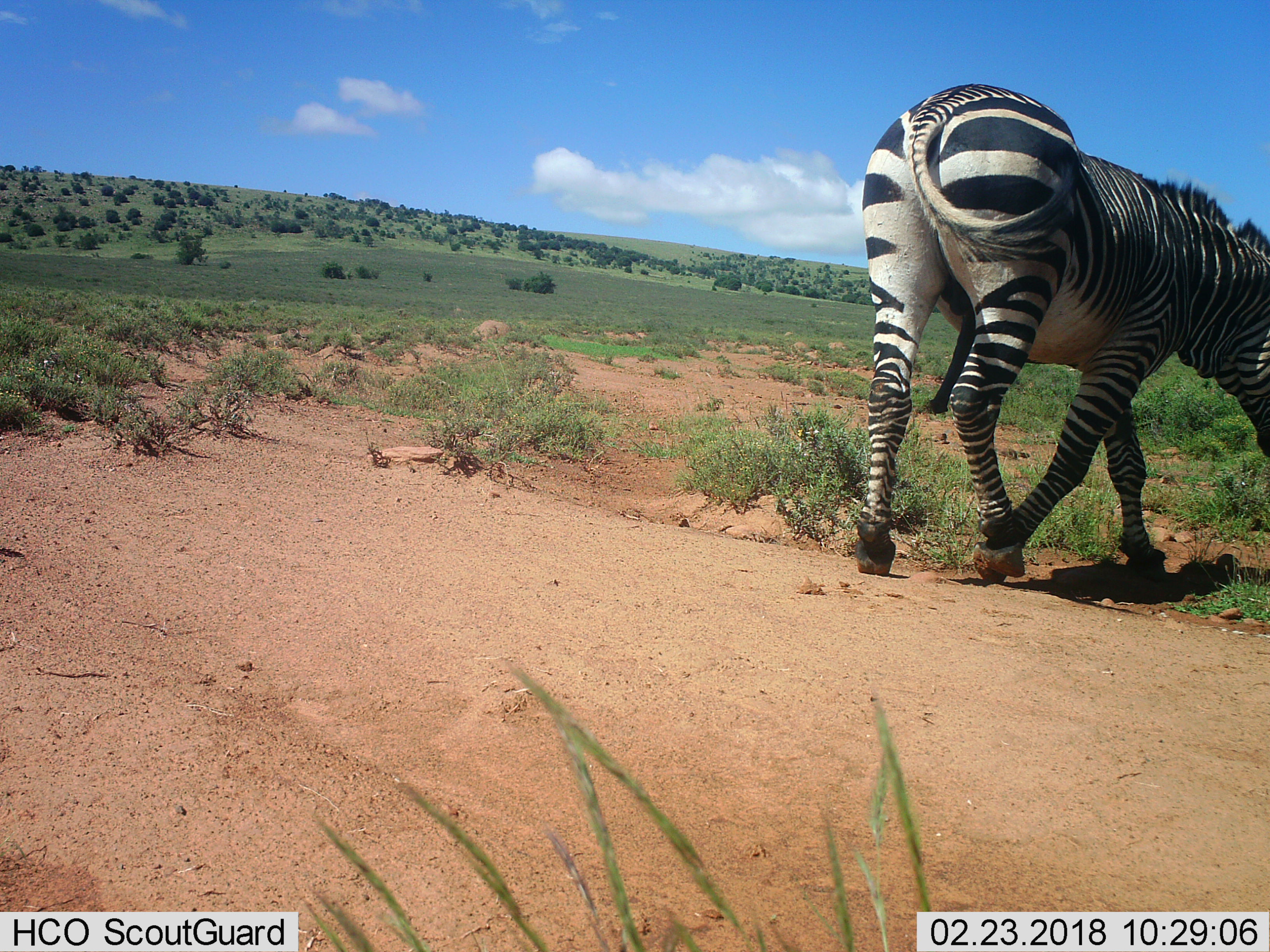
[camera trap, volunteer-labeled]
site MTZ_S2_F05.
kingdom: Animalia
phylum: Chordata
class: Mammalia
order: Perissodactyla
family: Equidae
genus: Equus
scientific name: Equus zebra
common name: mountain zebra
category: zebramountain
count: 1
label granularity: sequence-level